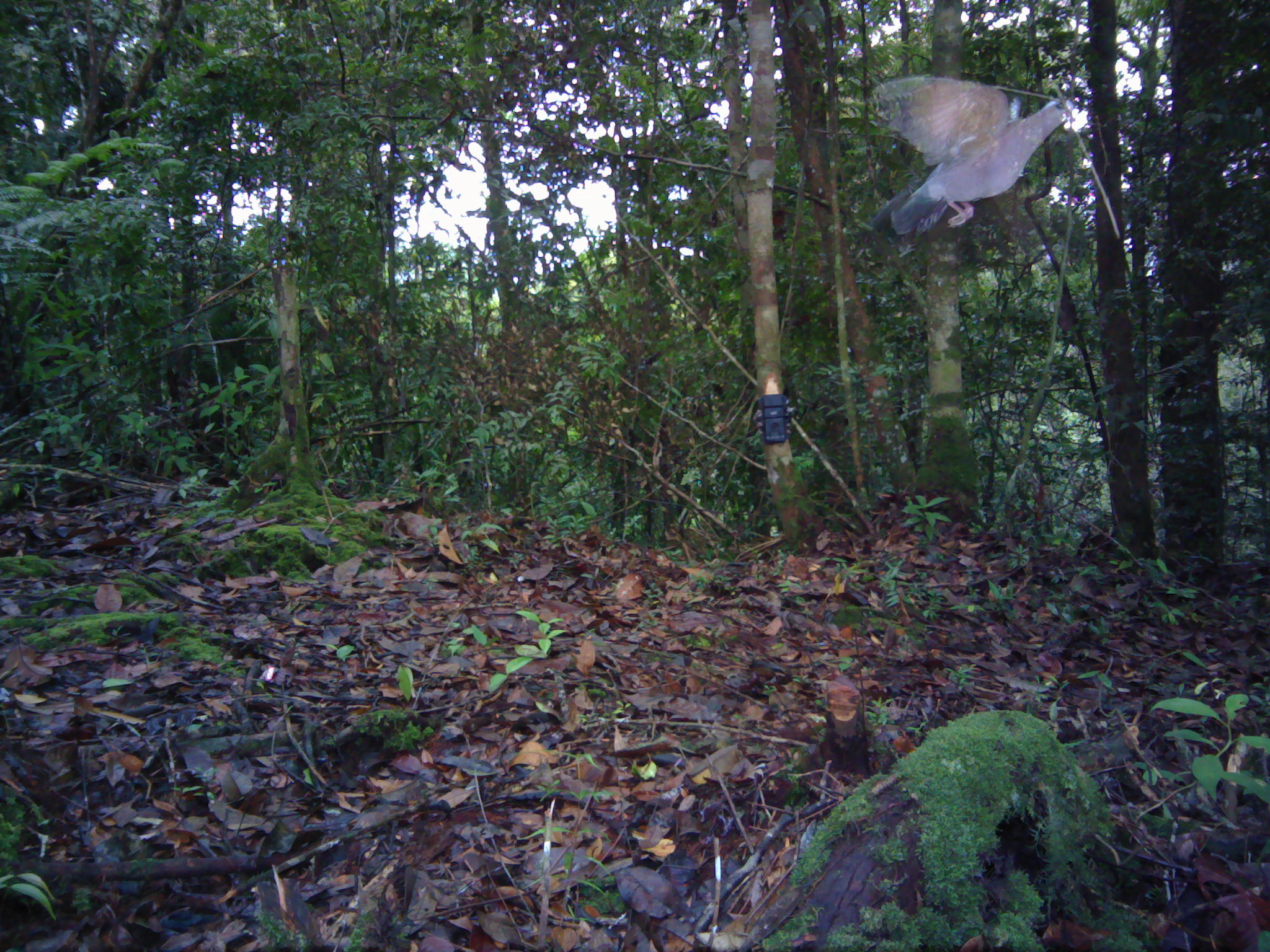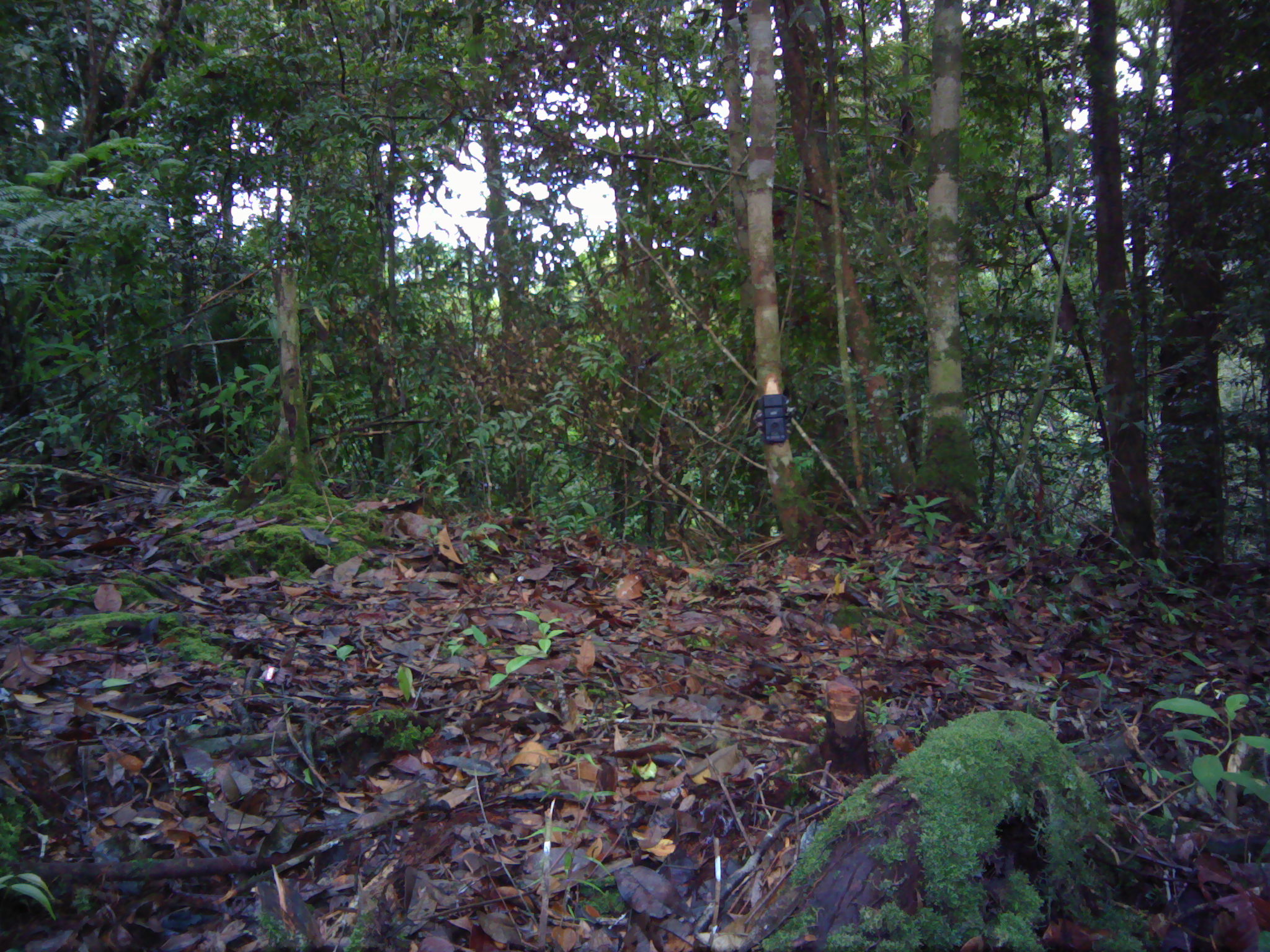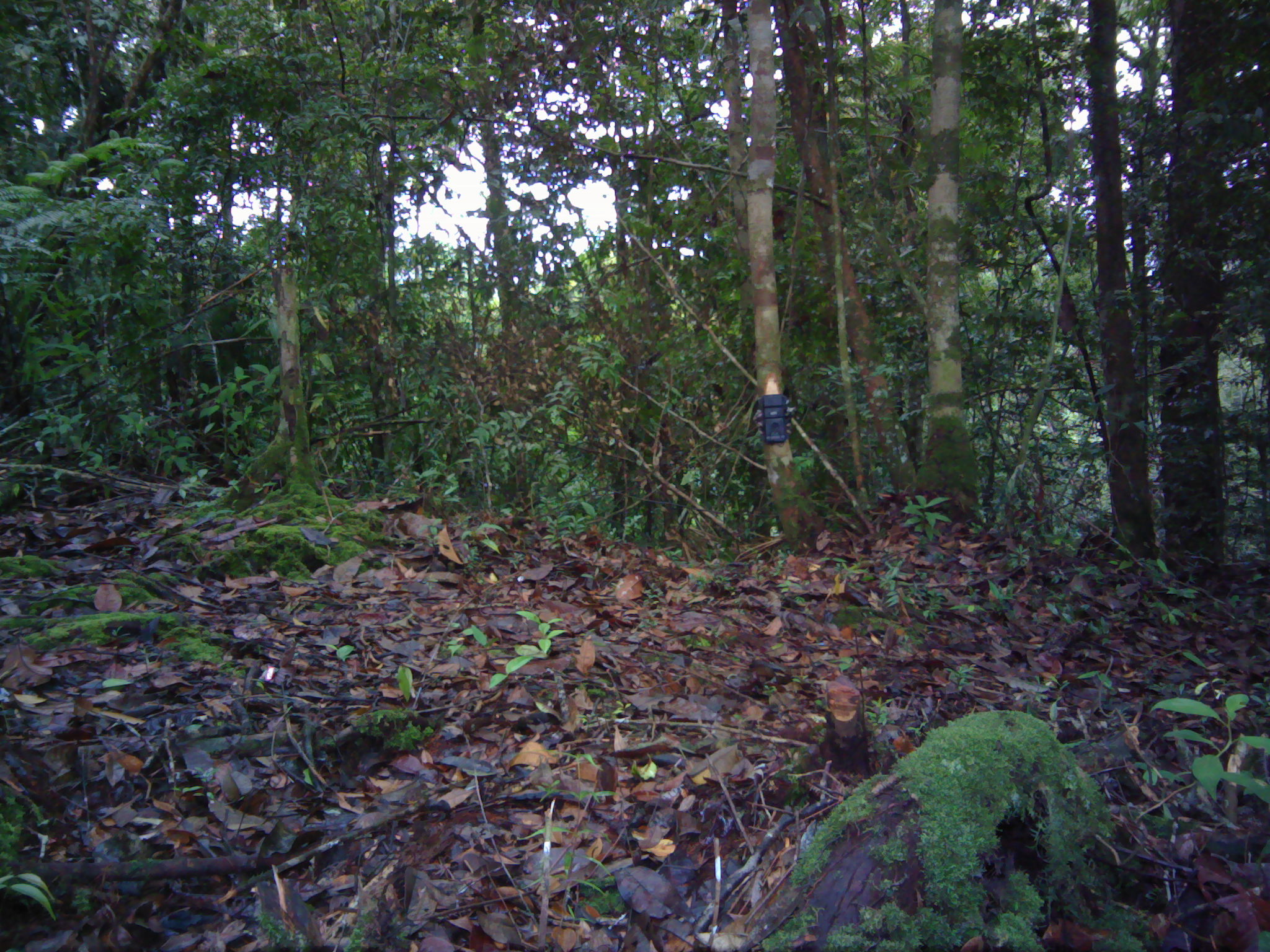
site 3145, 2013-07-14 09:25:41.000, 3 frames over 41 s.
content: unidentified animal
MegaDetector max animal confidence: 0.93